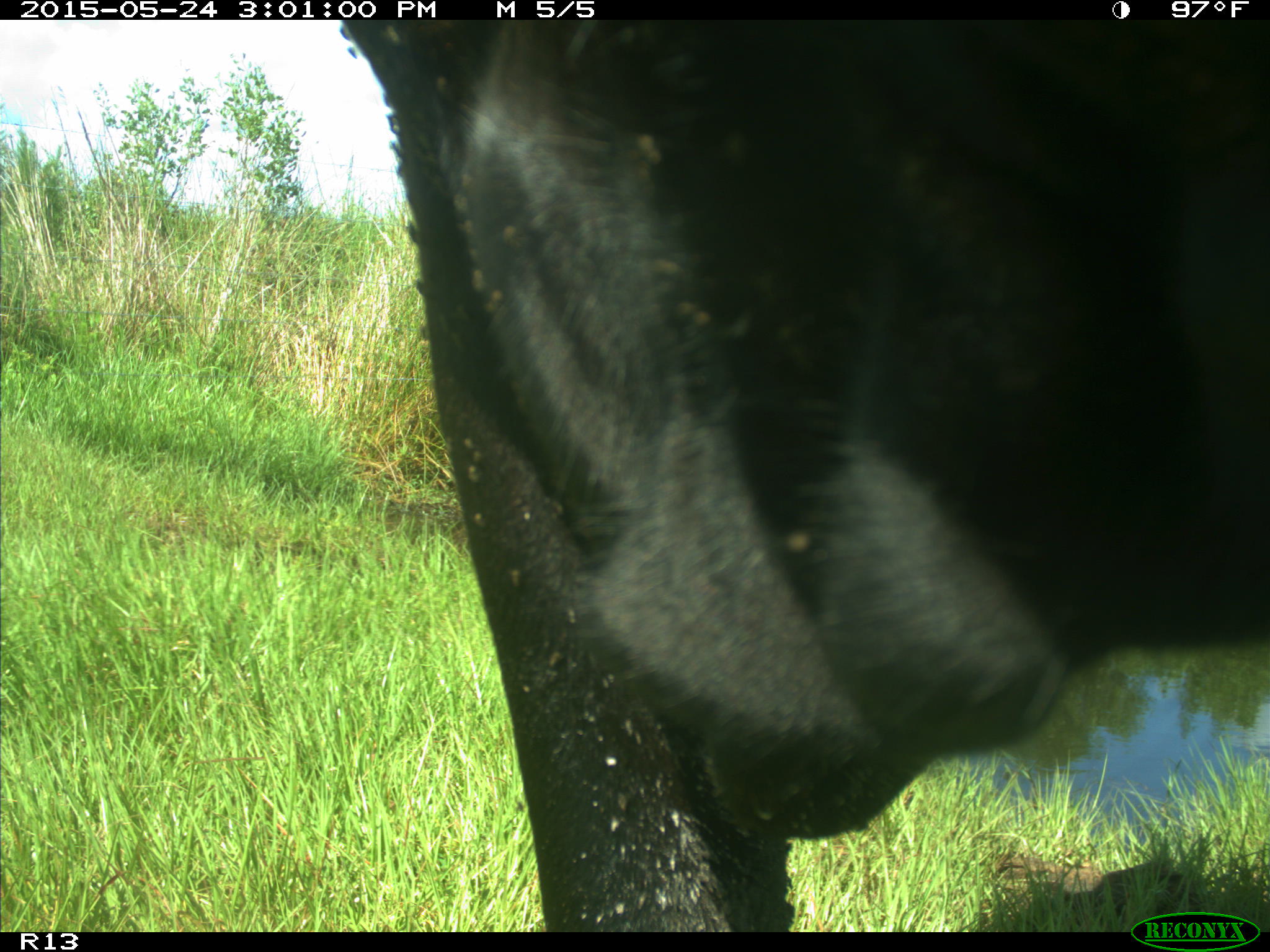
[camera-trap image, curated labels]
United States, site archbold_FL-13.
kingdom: Animalia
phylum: Chordata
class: Mammalia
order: Artiodactyla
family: Bovidae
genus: Bos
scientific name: Bos taurus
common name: domestic cow